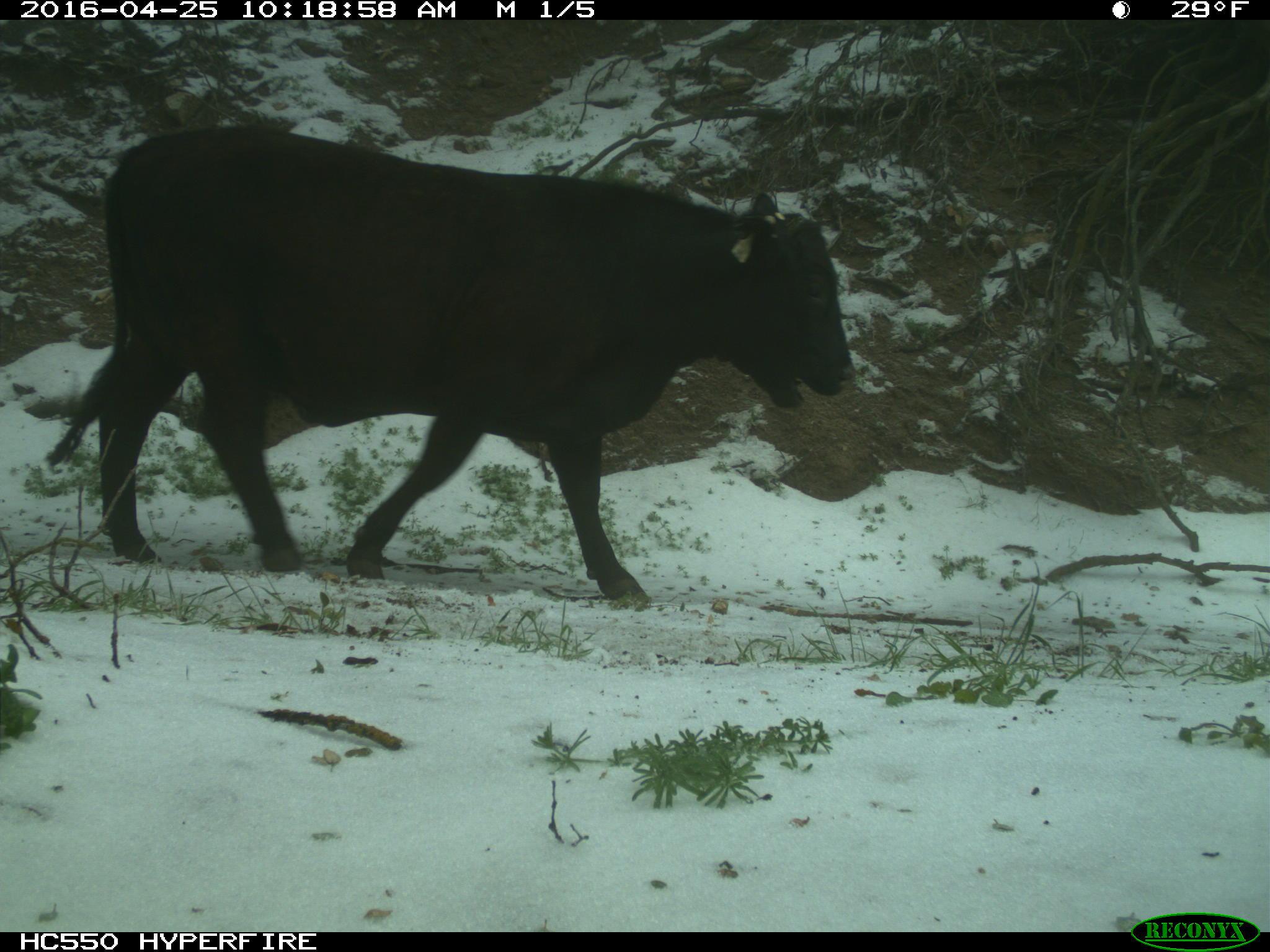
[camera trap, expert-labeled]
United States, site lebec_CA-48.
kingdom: Animalia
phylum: Chordata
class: Mammalia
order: Artiodactyla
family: Bovidae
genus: Bos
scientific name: Bos taurus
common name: domestic cow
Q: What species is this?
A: Bos taurus (domestic cow).